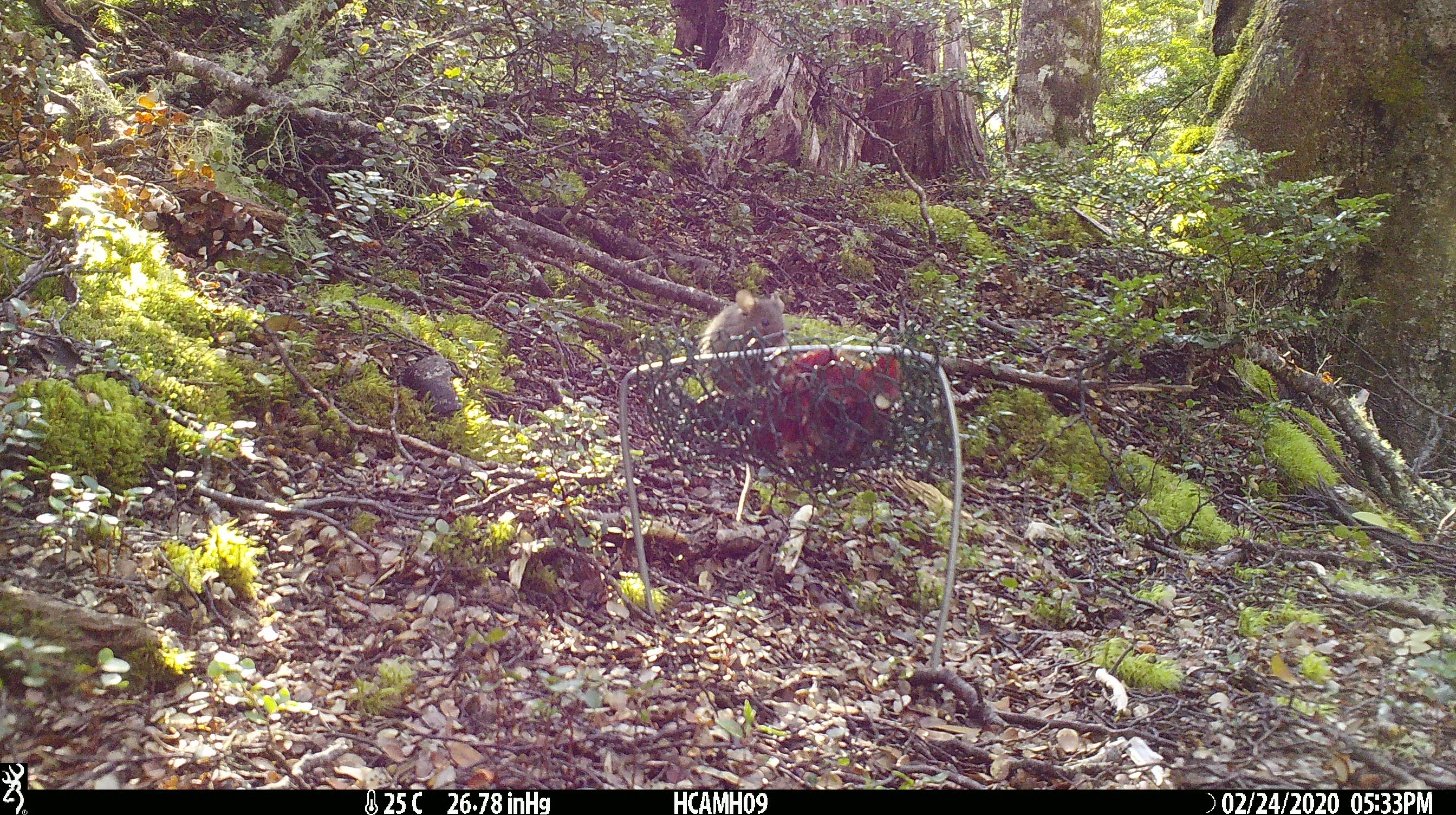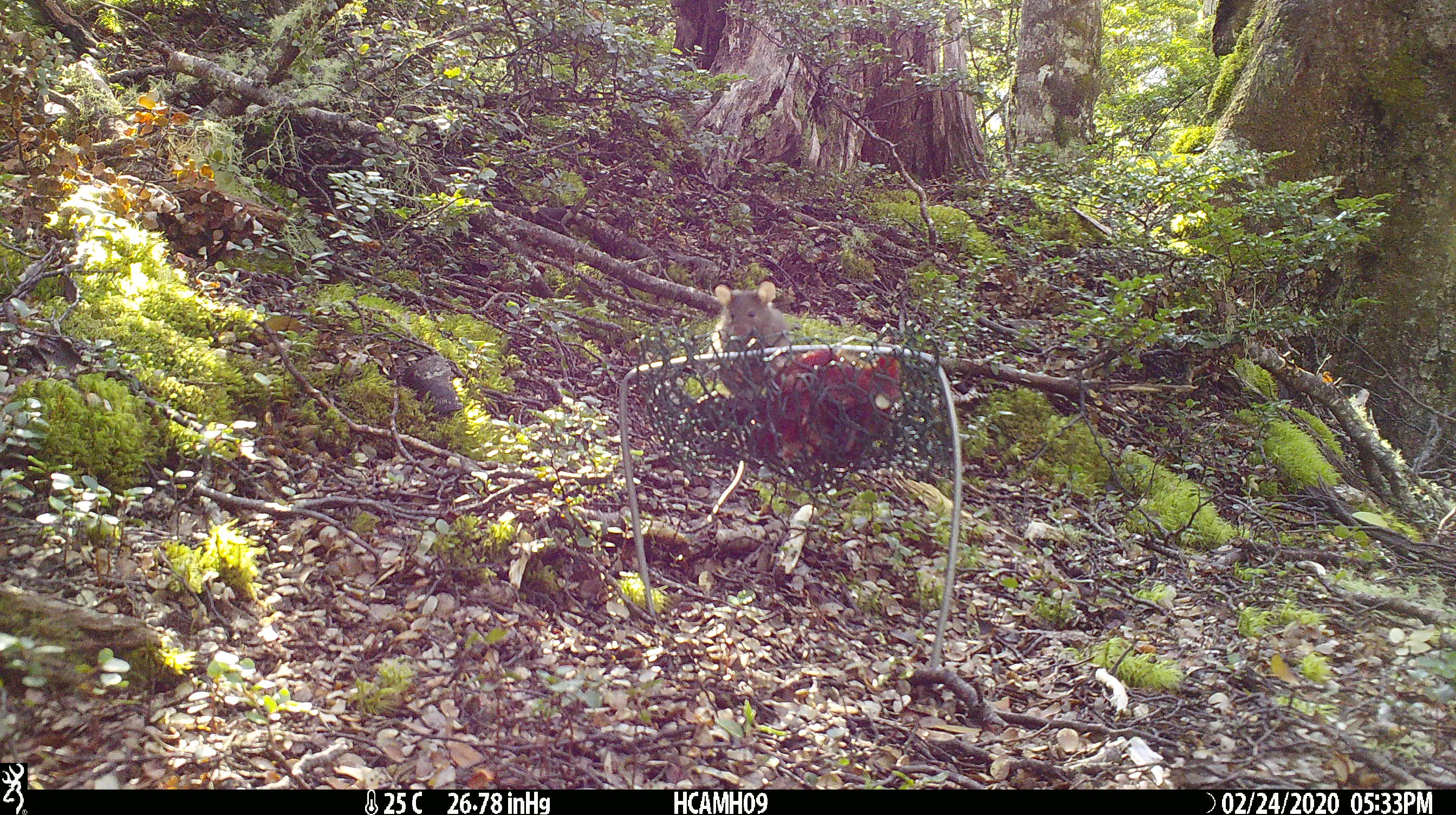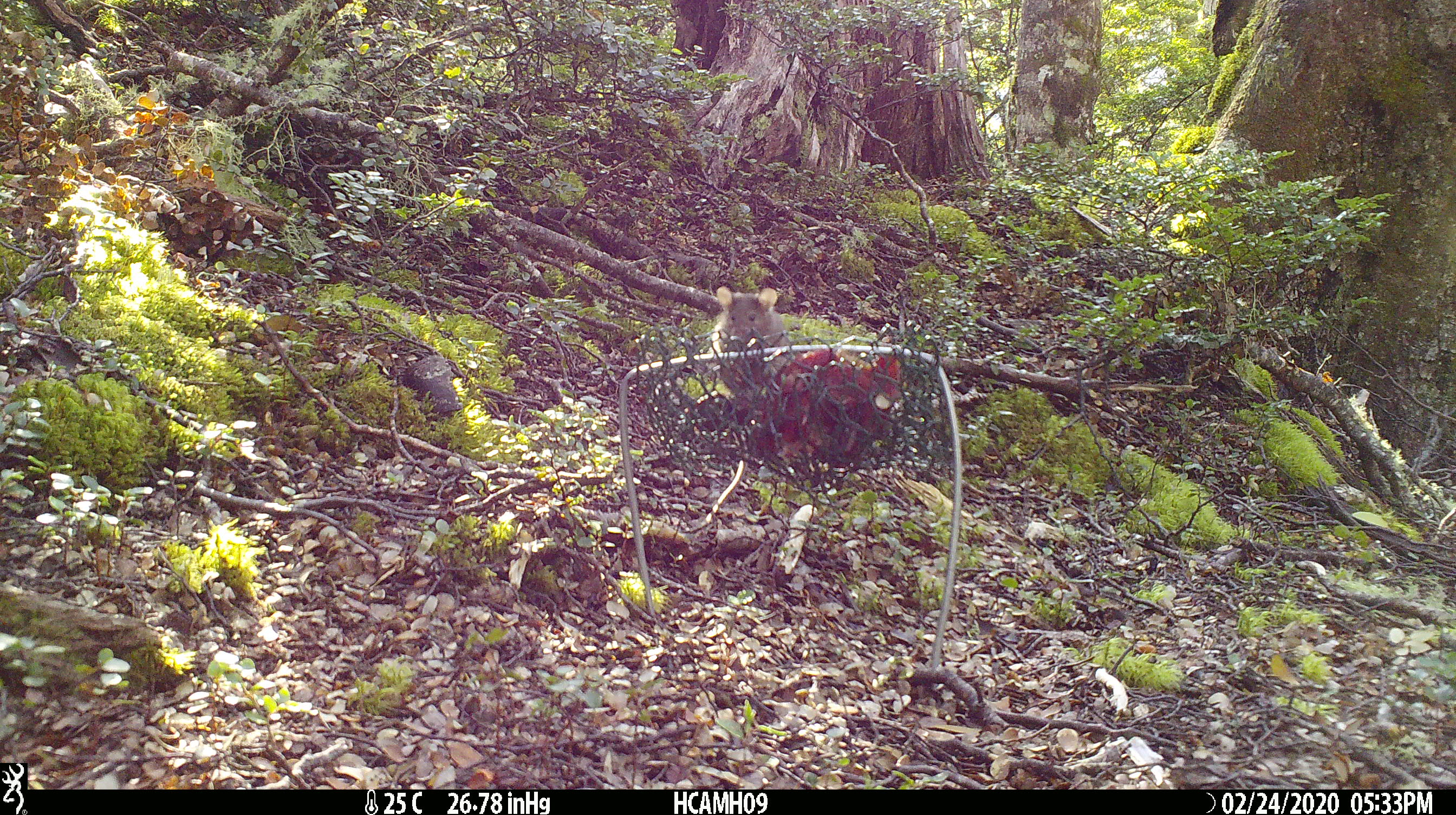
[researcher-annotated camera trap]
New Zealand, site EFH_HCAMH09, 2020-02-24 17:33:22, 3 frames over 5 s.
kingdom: Animalia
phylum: Chordata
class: Mammalia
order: Rodentia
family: Muridae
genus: Mus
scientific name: Mus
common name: mouse